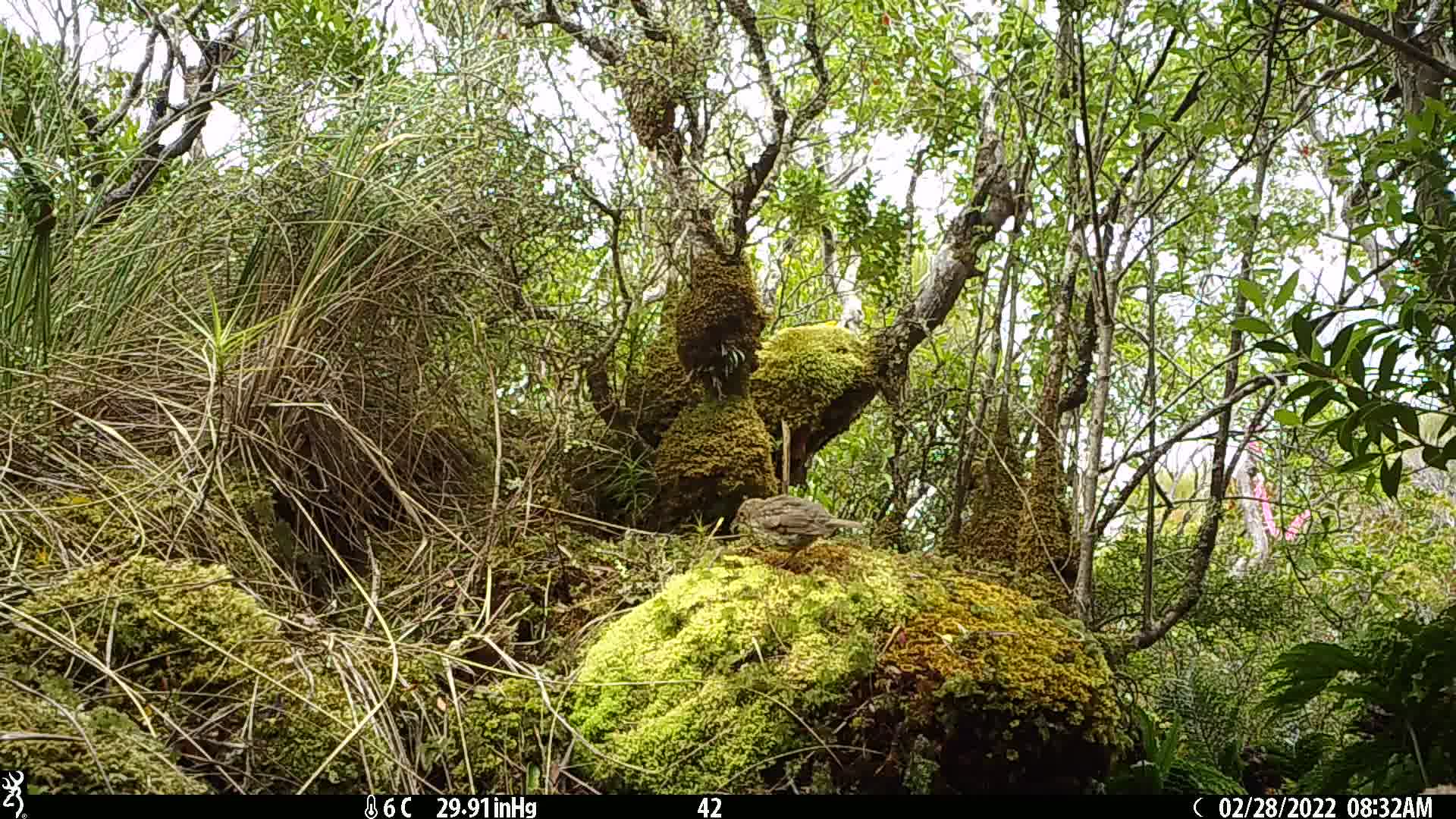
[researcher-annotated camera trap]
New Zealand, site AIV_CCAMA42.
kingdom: Animalia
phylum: Chordata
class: Aves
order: Passeriformes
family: Turdidae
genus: Turdus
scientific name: Turdus philomelos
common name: song thrush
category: thrush